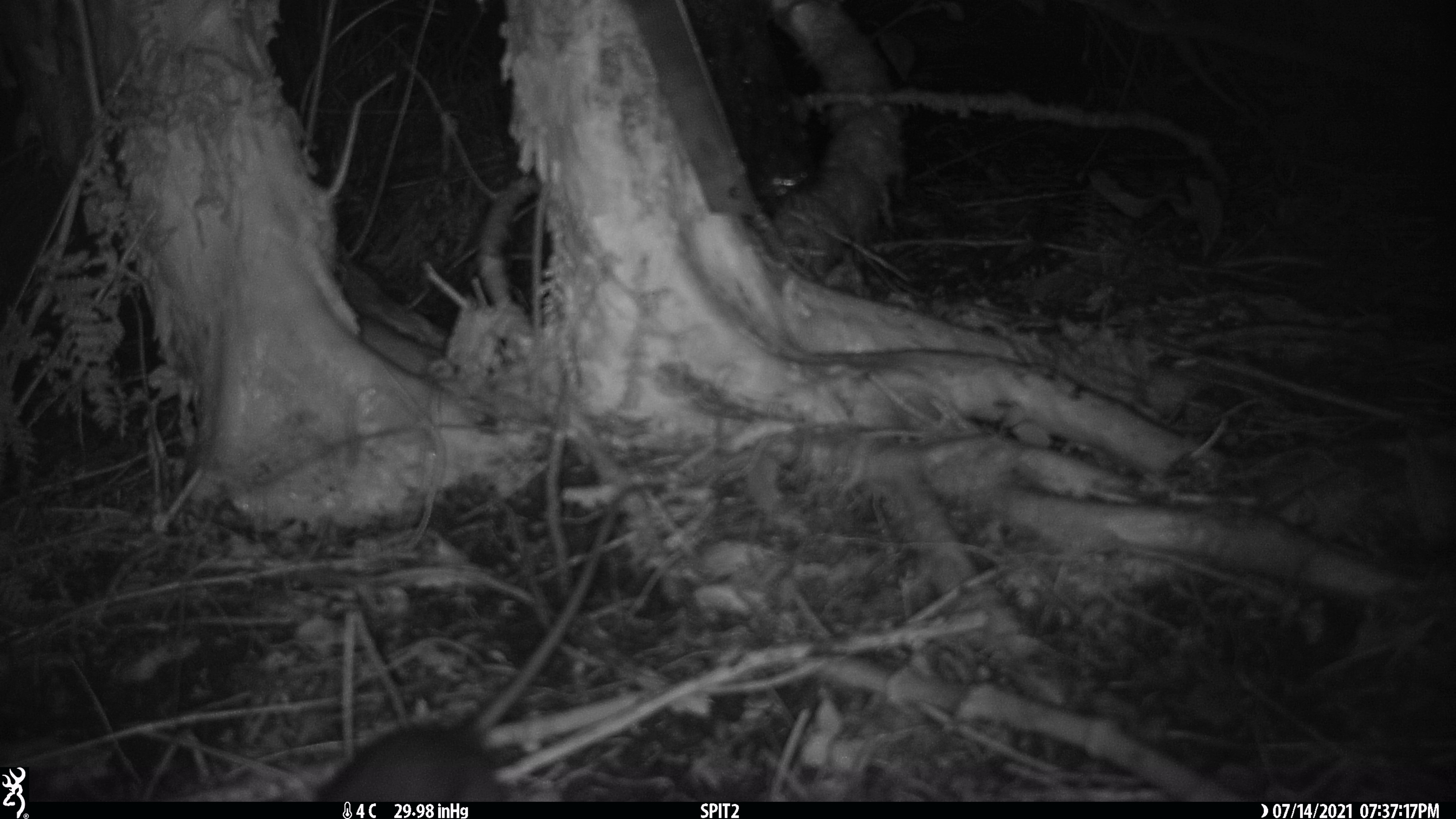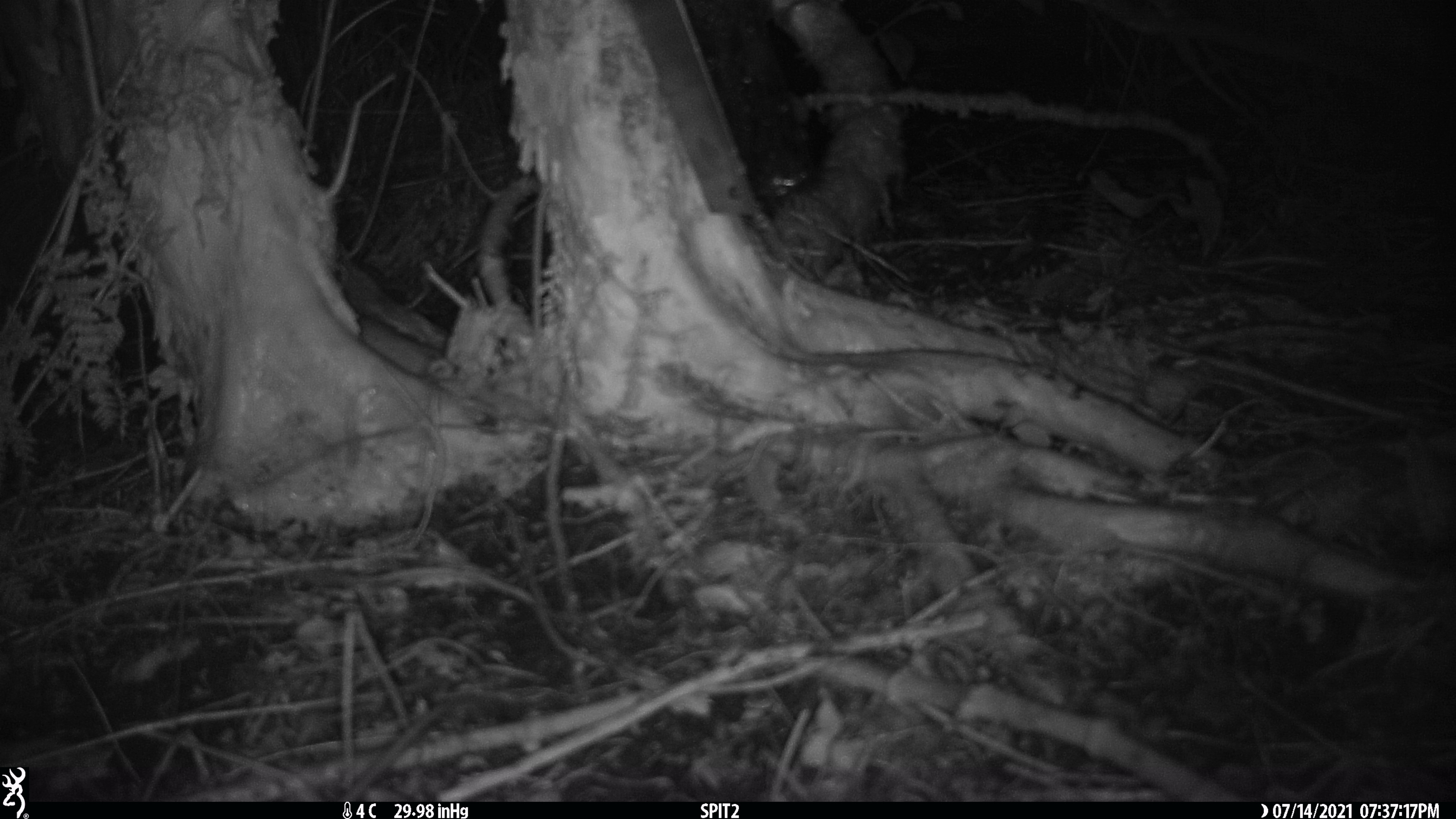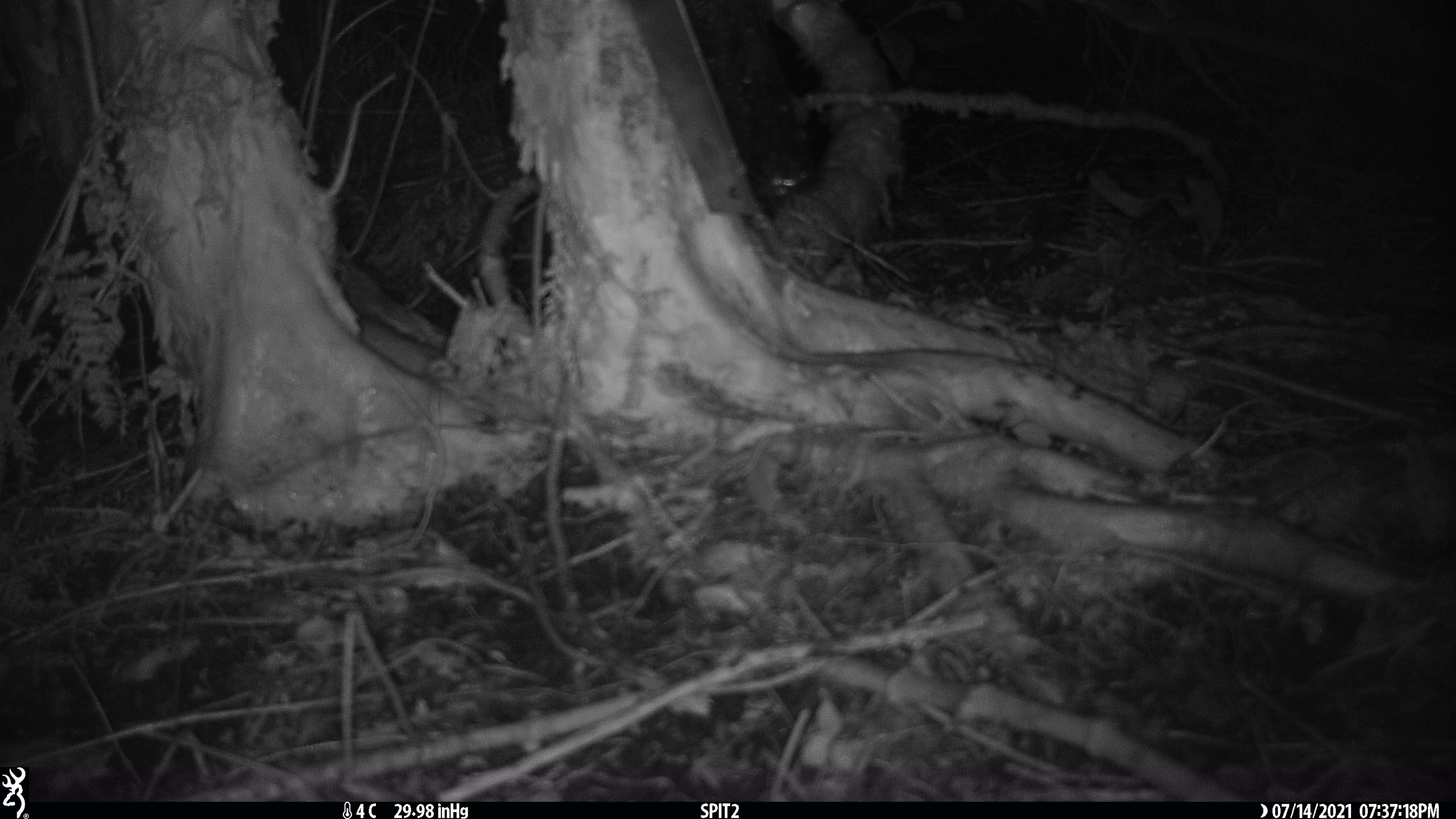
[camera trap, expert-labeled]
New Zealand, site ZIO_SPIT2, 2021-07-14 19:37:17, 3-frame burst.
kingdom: Animalia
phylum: Chordata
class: Mammalia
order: Rodentia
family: Muridae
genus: Rattus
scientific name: Rattus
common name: rat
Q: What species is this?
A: Rat (Rattus).